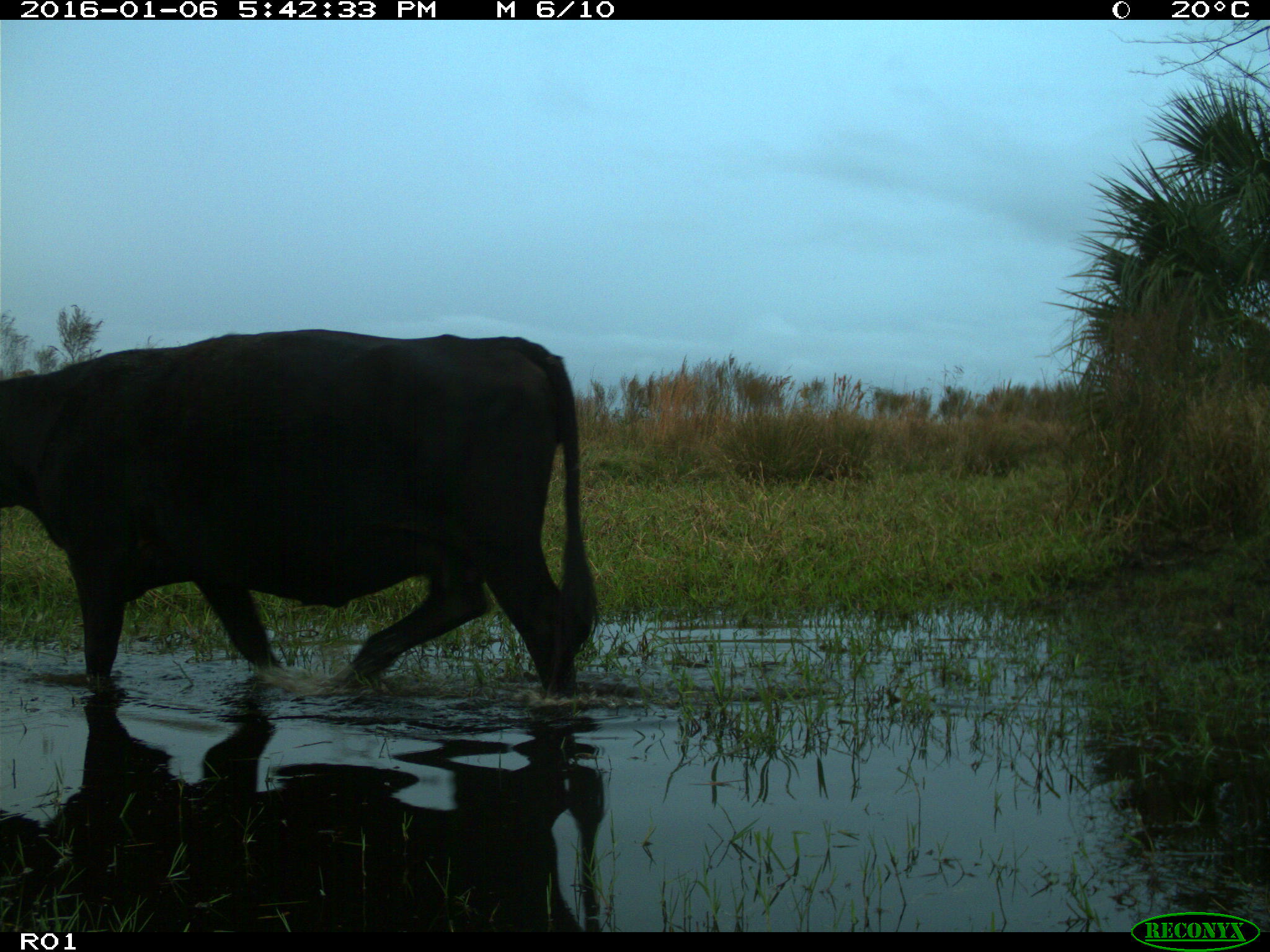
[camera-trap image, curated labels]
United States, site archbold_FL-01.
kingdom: Animalia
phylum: Chordata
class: Mammalia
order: Artiodactyla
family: Bovidae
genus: Bos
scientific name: Bos taurus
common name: domestic cow